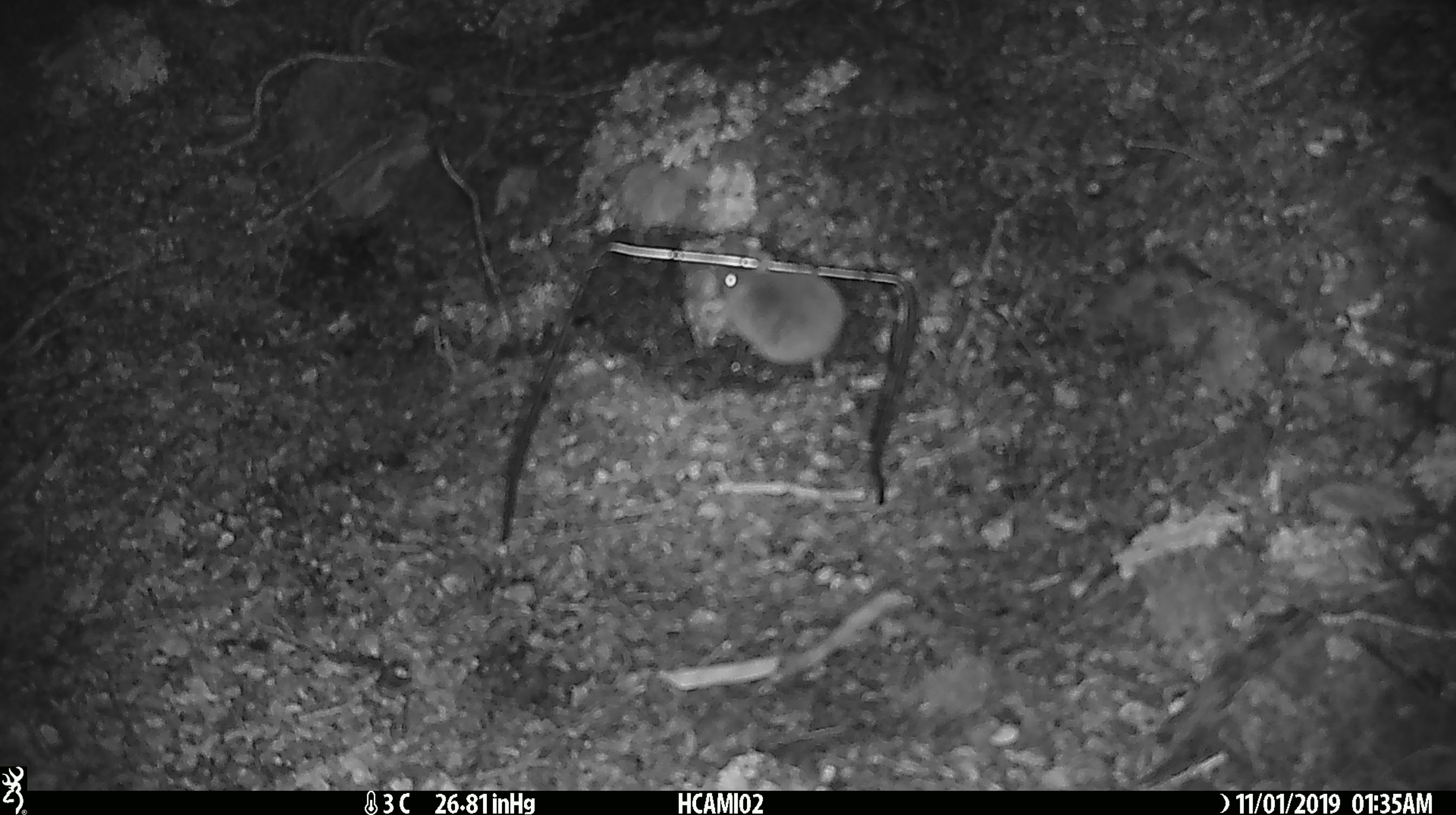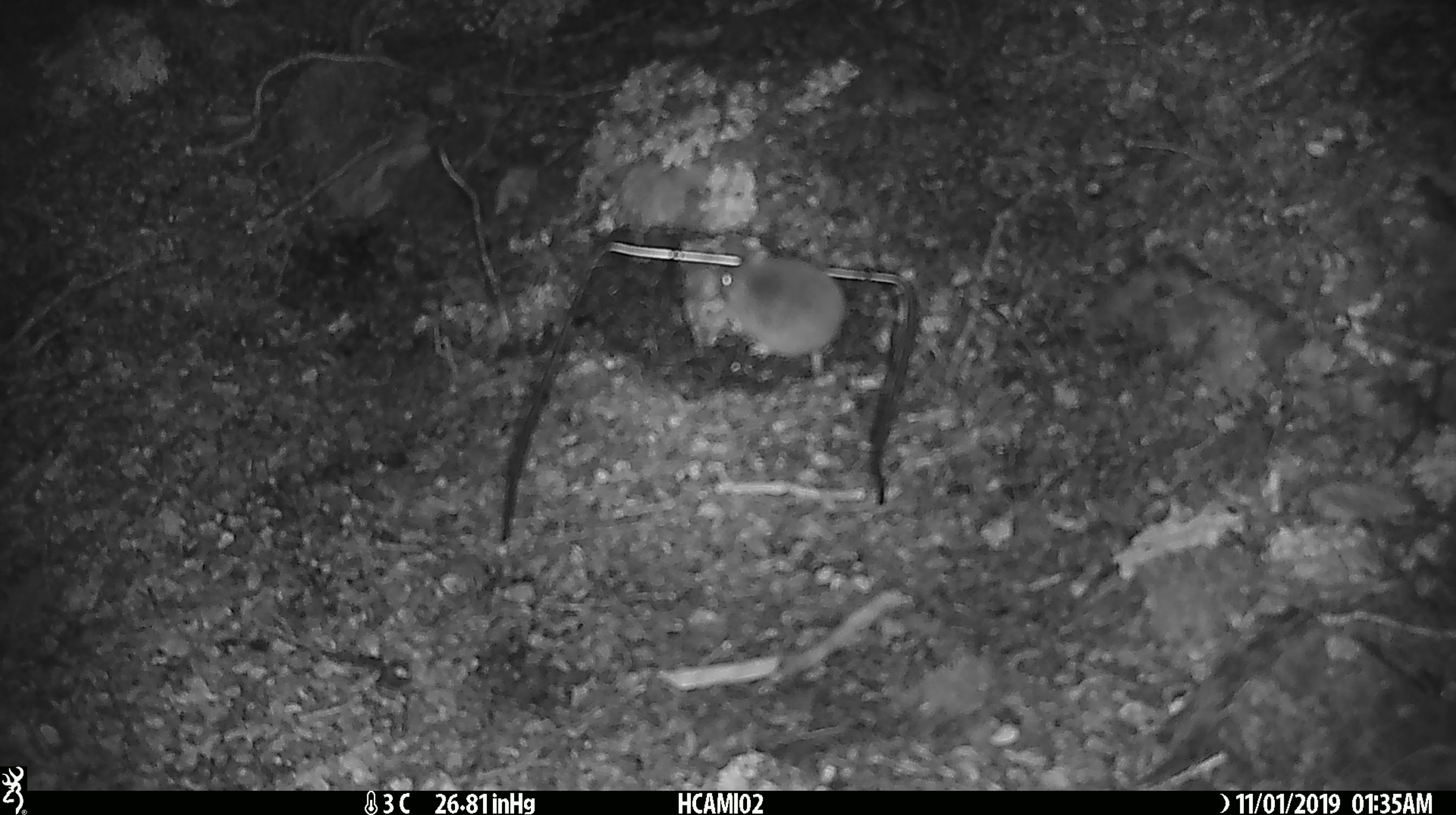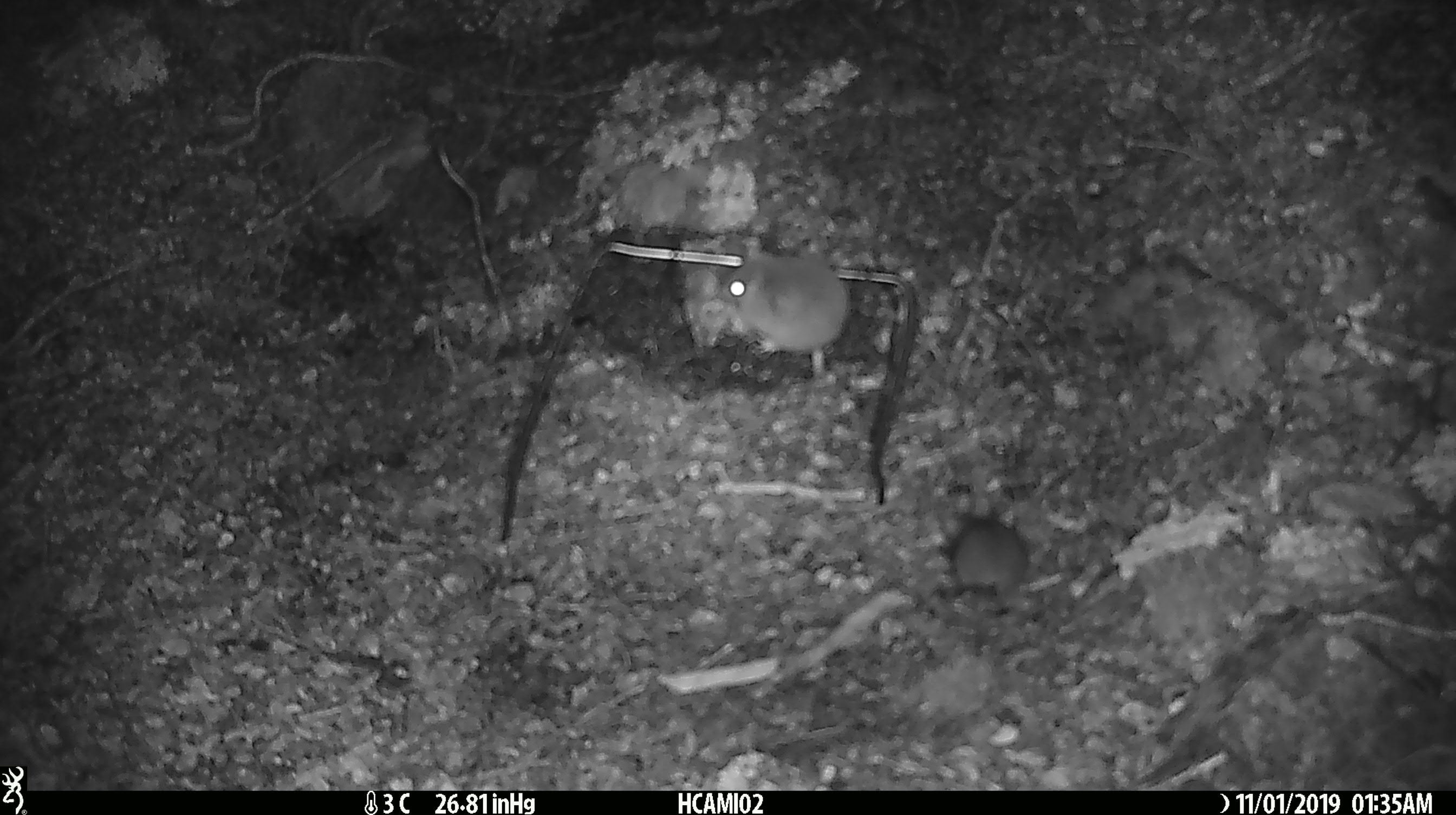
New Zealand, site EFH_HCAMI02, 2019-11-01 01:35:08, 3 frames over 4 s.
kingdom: Animalia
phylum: Chordata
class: Mammalia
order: Rodentia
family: Muridae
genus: Mus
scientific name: Mus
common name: mouse